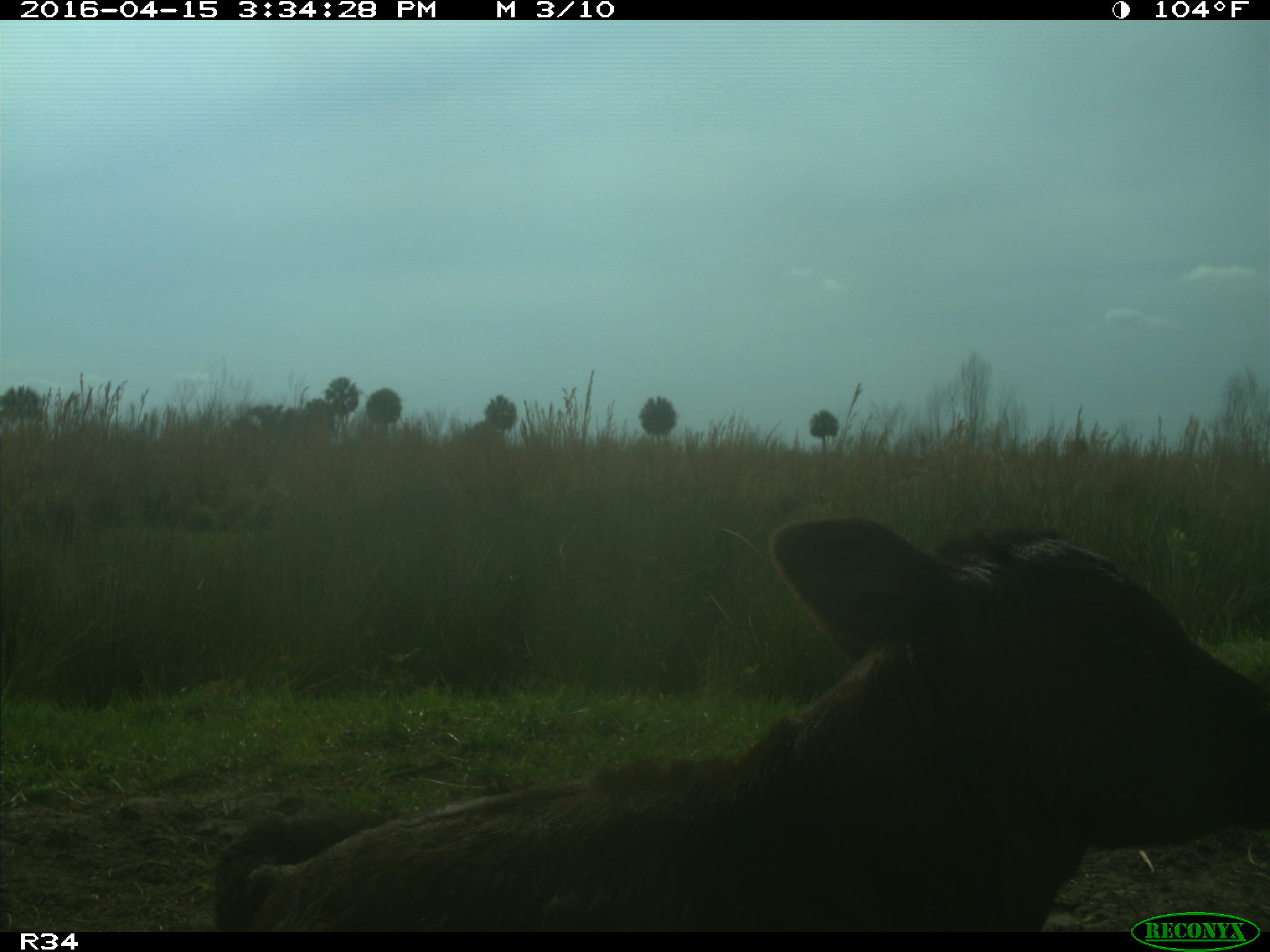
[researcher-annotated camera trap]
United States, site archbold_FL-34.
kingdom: Animalia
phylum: Chordata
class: Mammalia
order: Artiodactyla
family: Bovidae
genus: Bos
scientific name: Bos taurus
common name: domestic cow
Bos taurus (domestic cow).